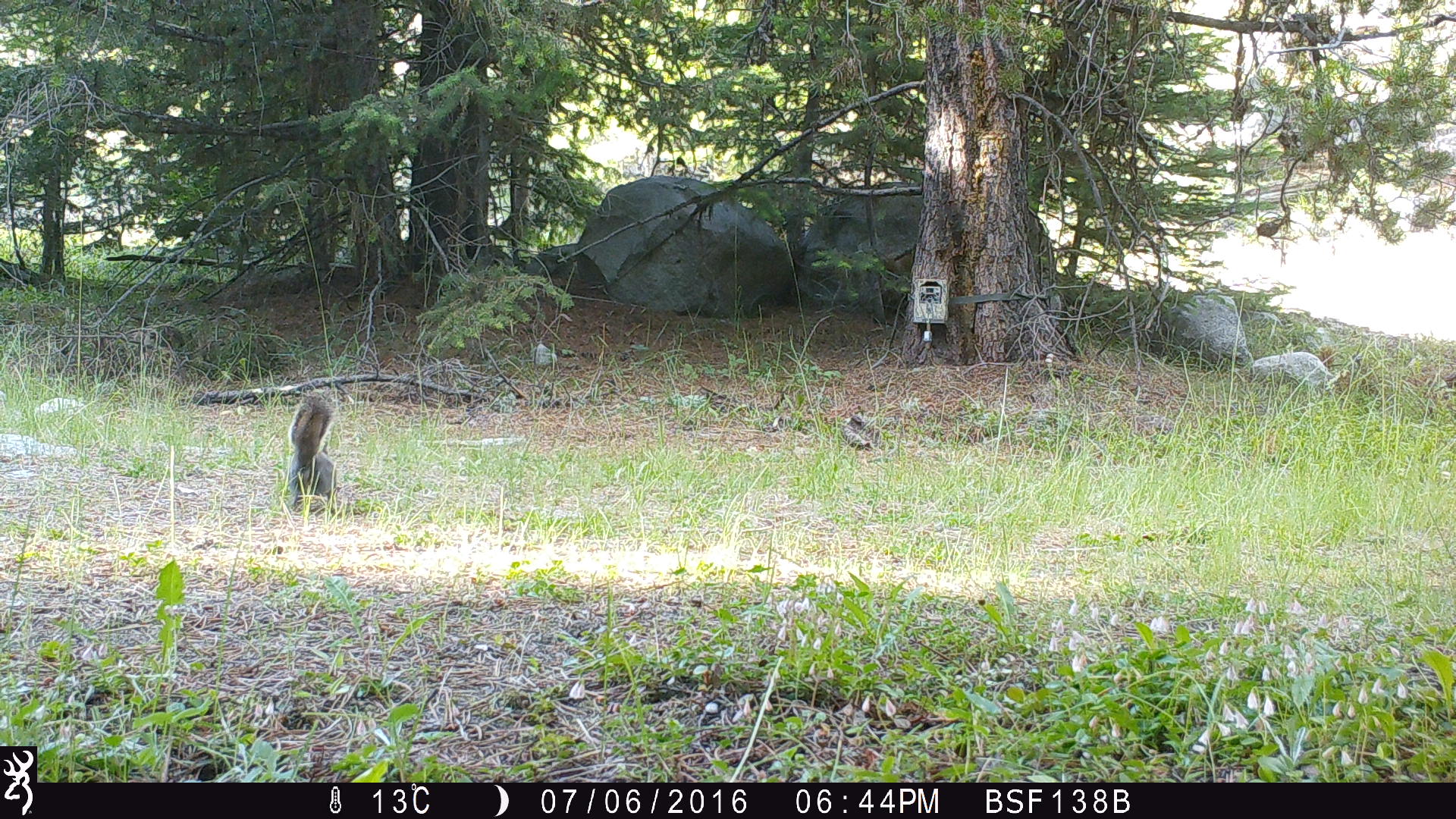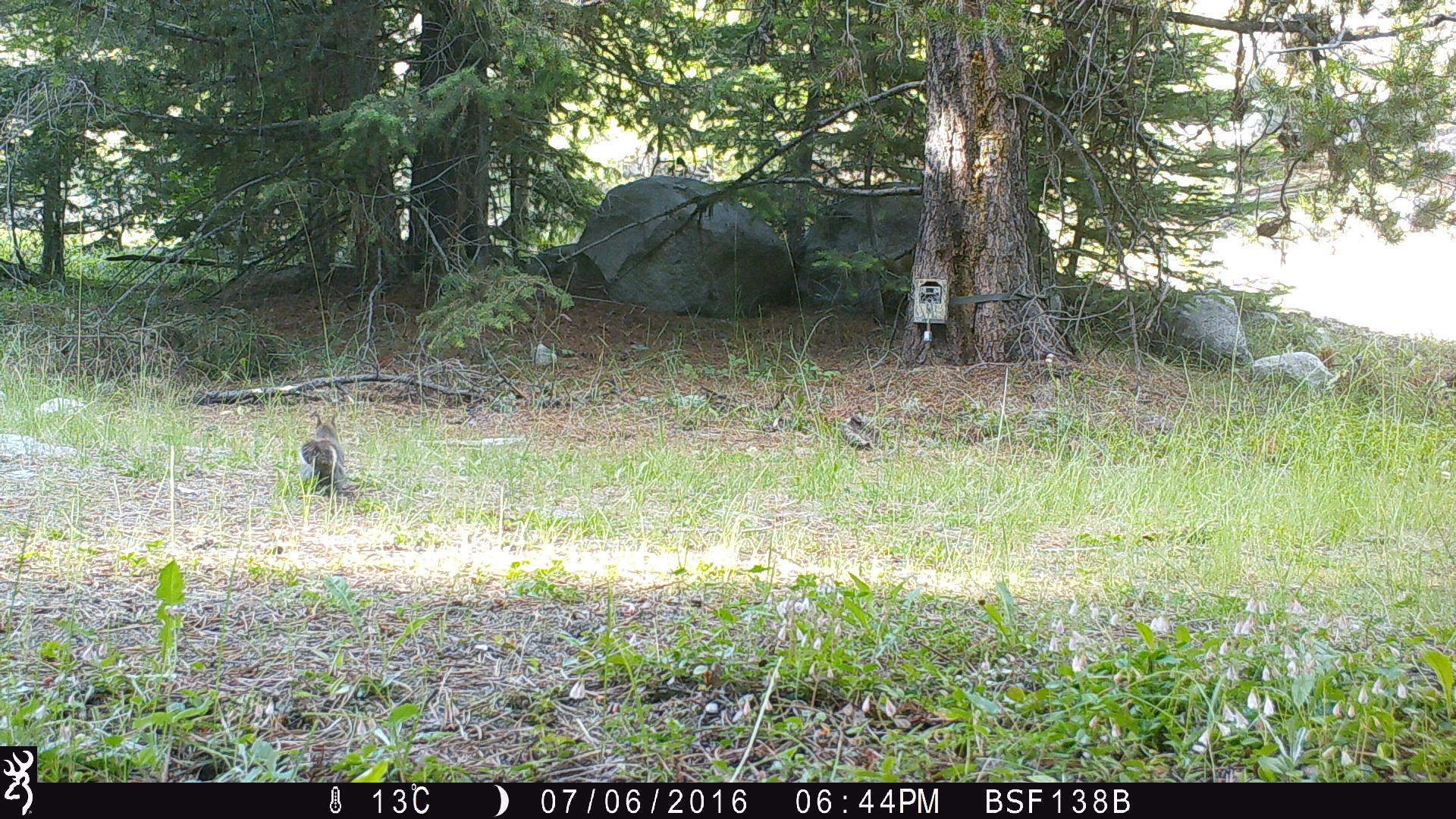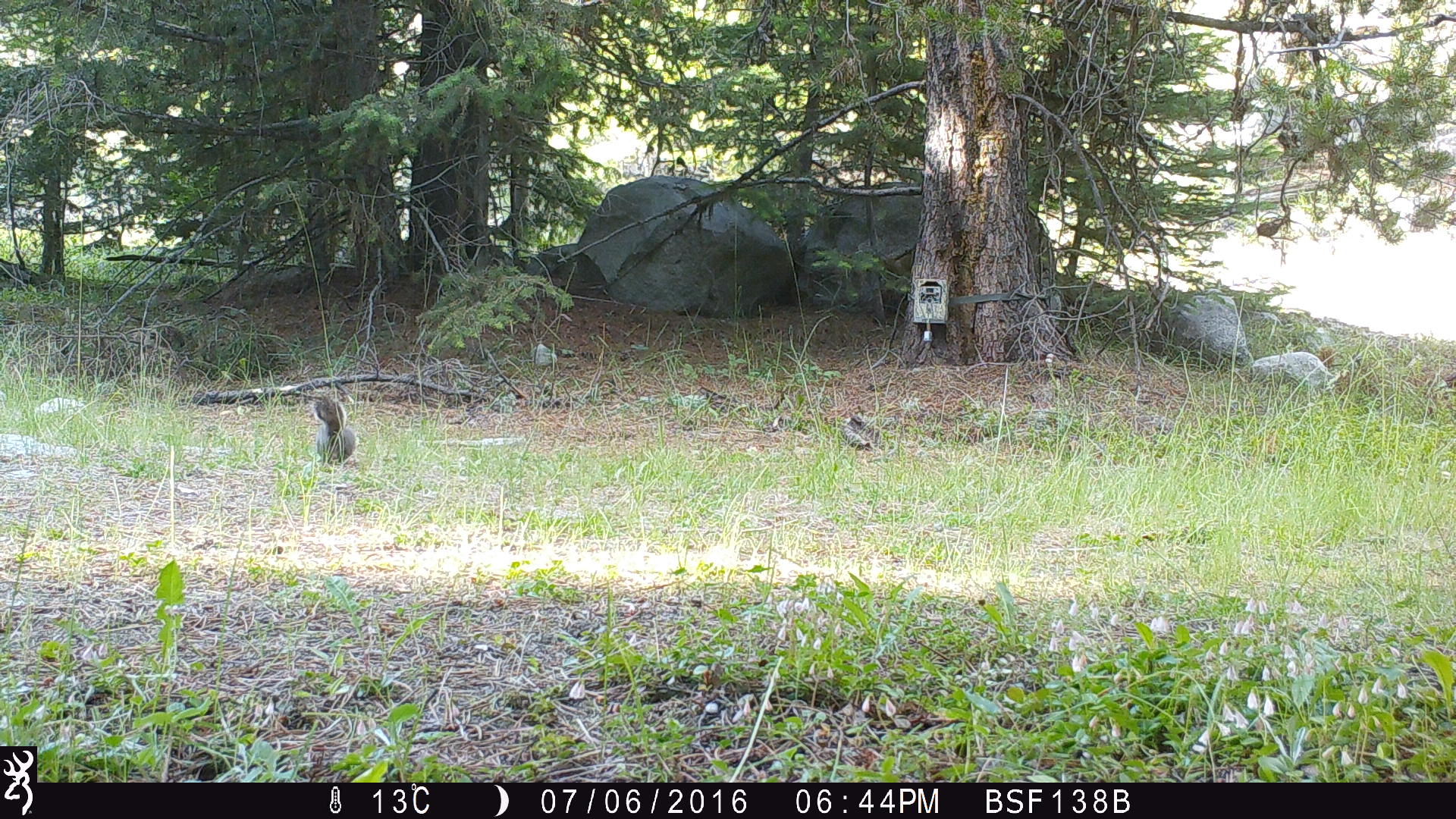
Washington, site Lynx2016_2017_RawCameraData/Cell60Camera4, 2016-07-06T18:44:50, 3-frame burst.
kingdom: Animalia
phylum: Chordata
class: Mammalia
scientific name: Mammalia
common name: small mammal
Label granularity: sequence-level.